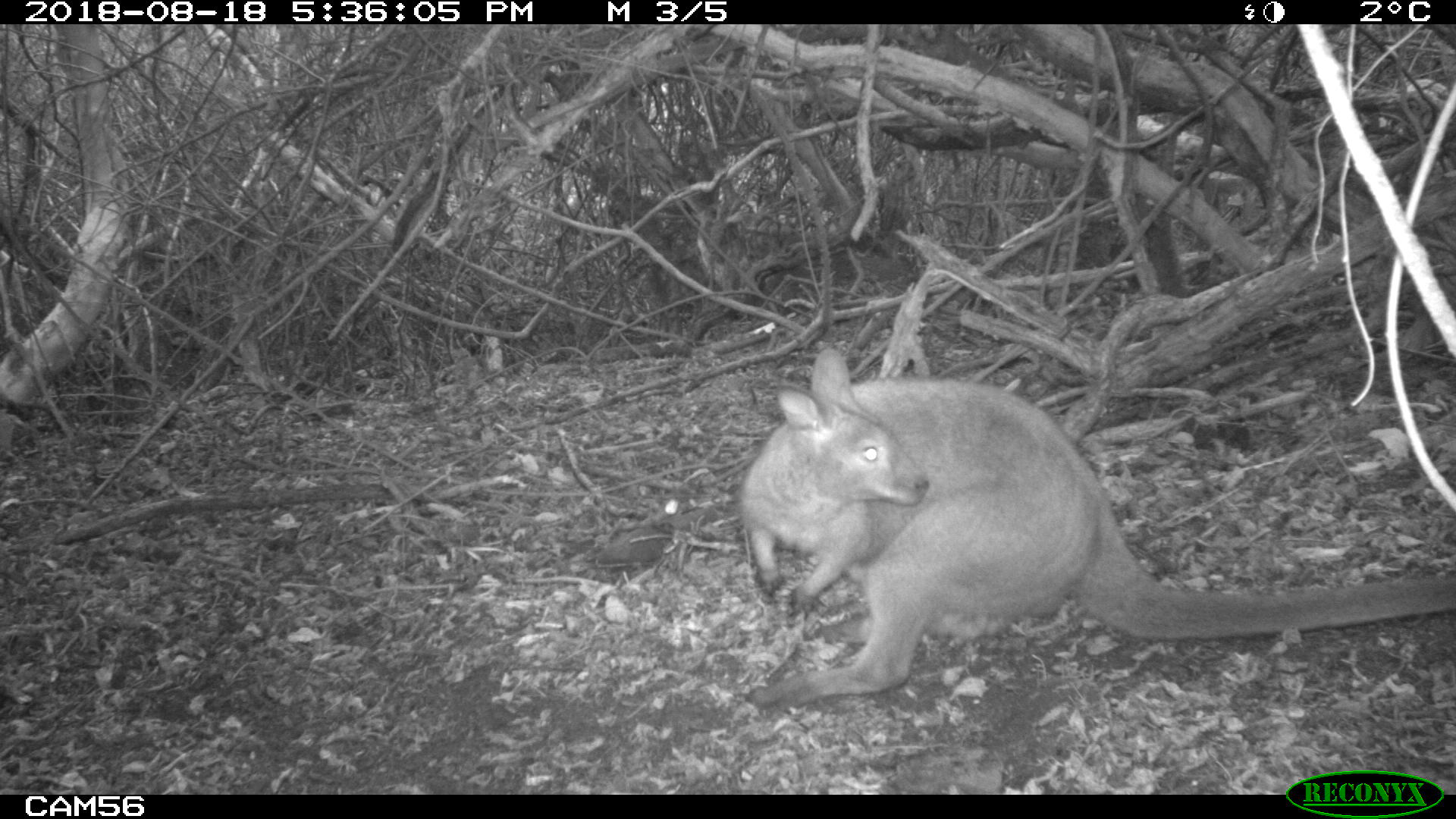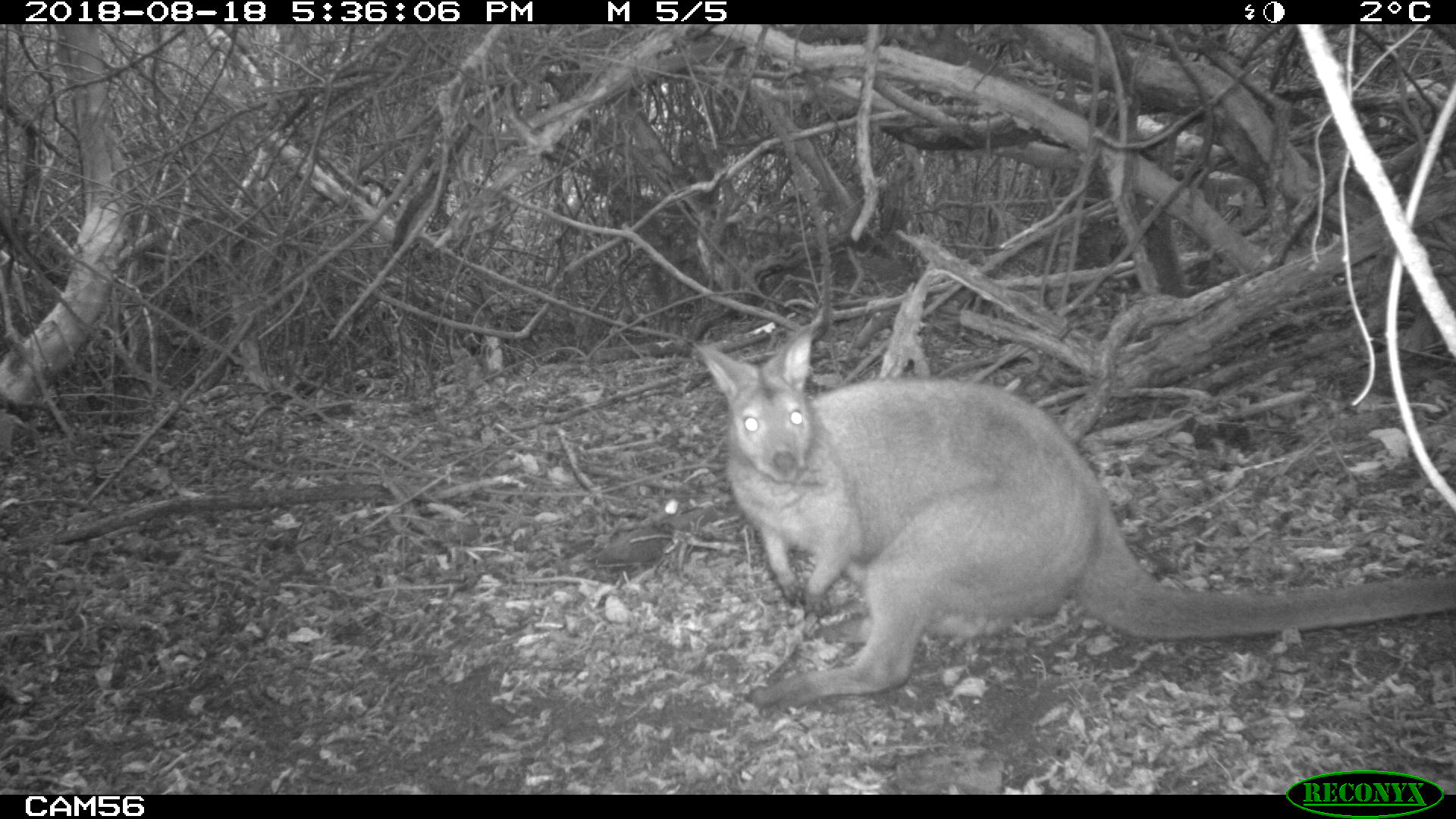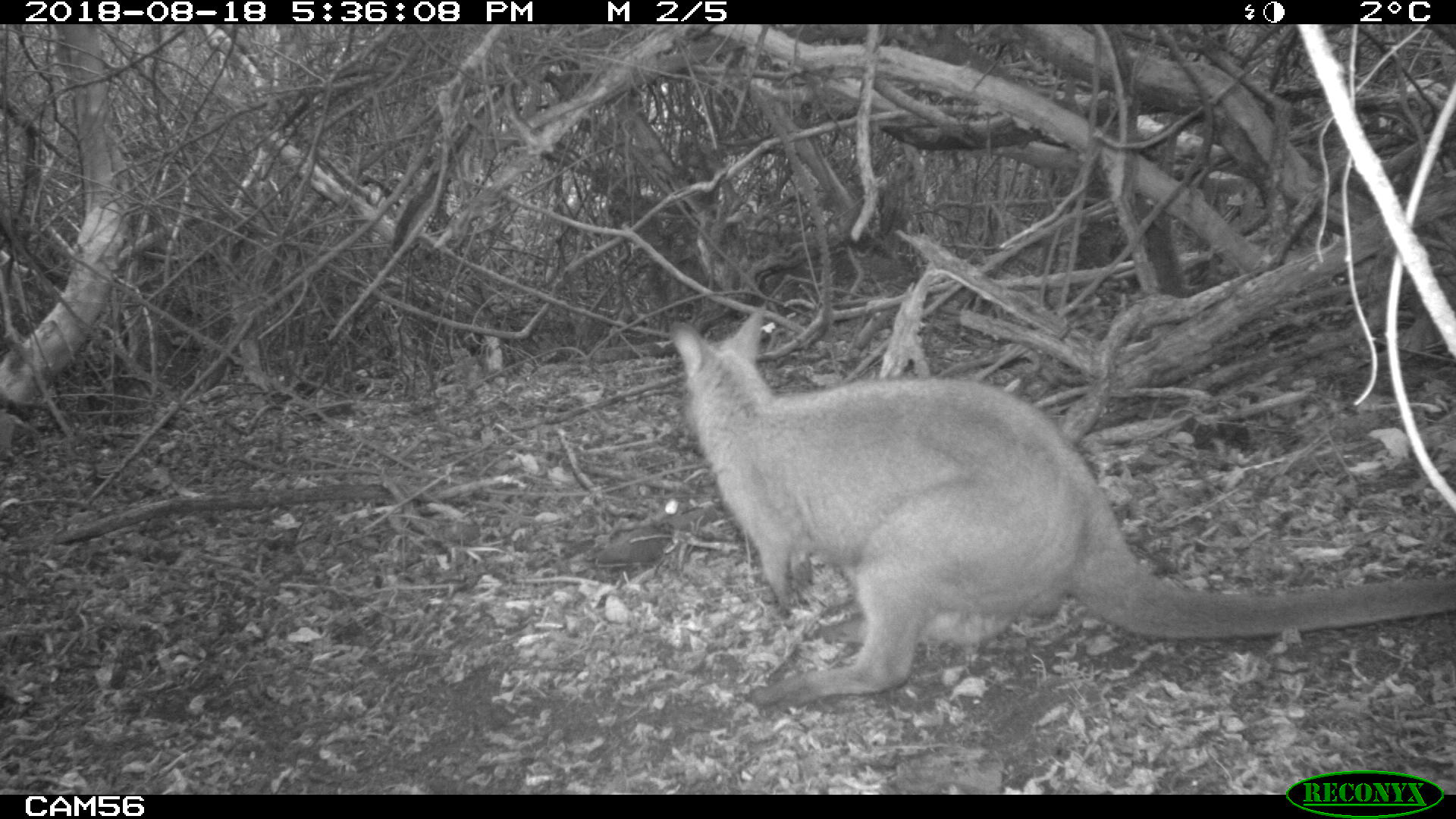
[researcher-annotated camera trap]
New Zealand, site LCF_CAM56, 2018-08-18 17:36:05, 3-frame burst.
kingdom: Animalia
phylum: Chordata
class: Mammalia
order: Diprotodontia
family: Macropodidae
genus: Notamacropus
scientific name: Notamacropus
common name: wallaby